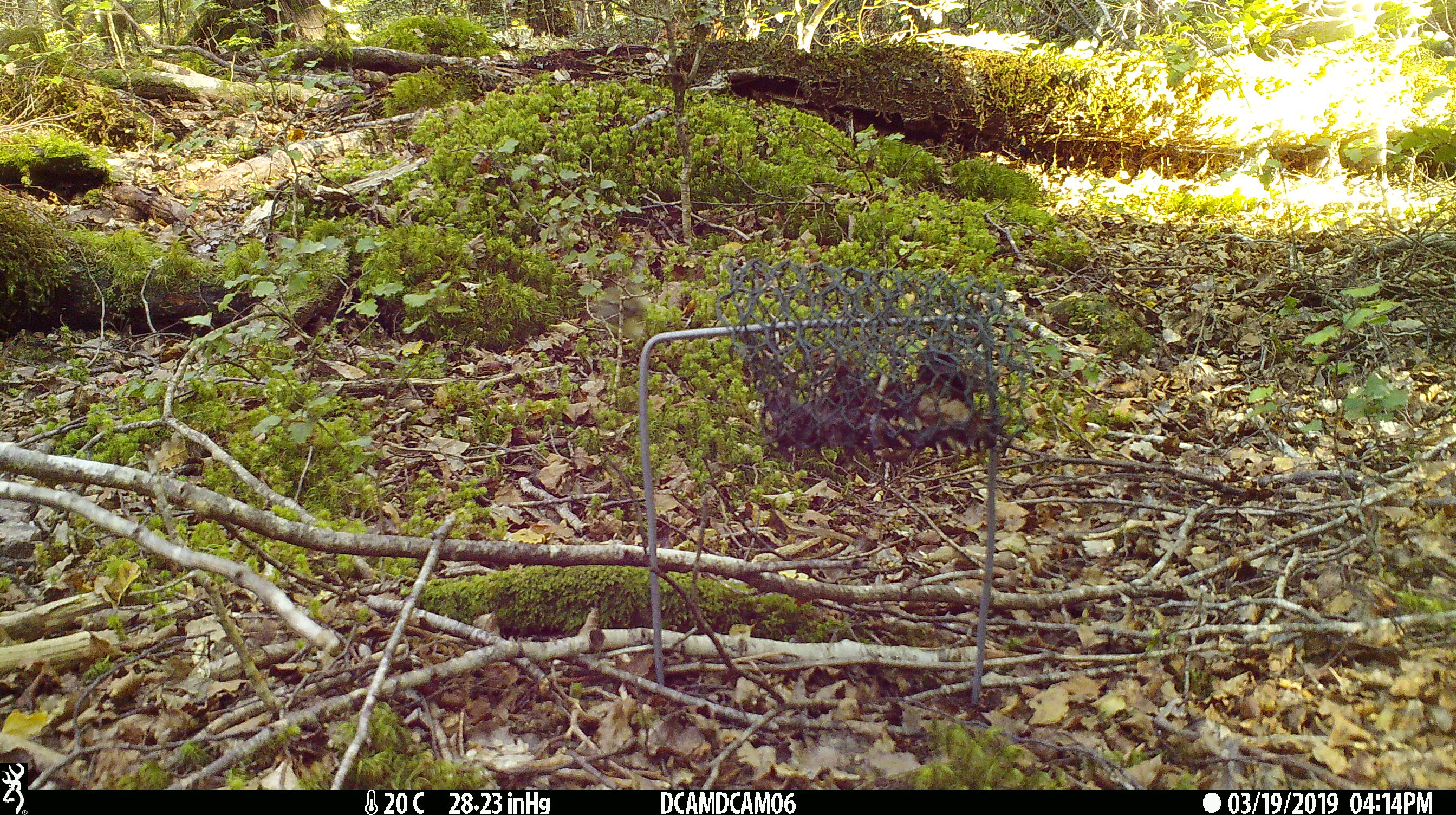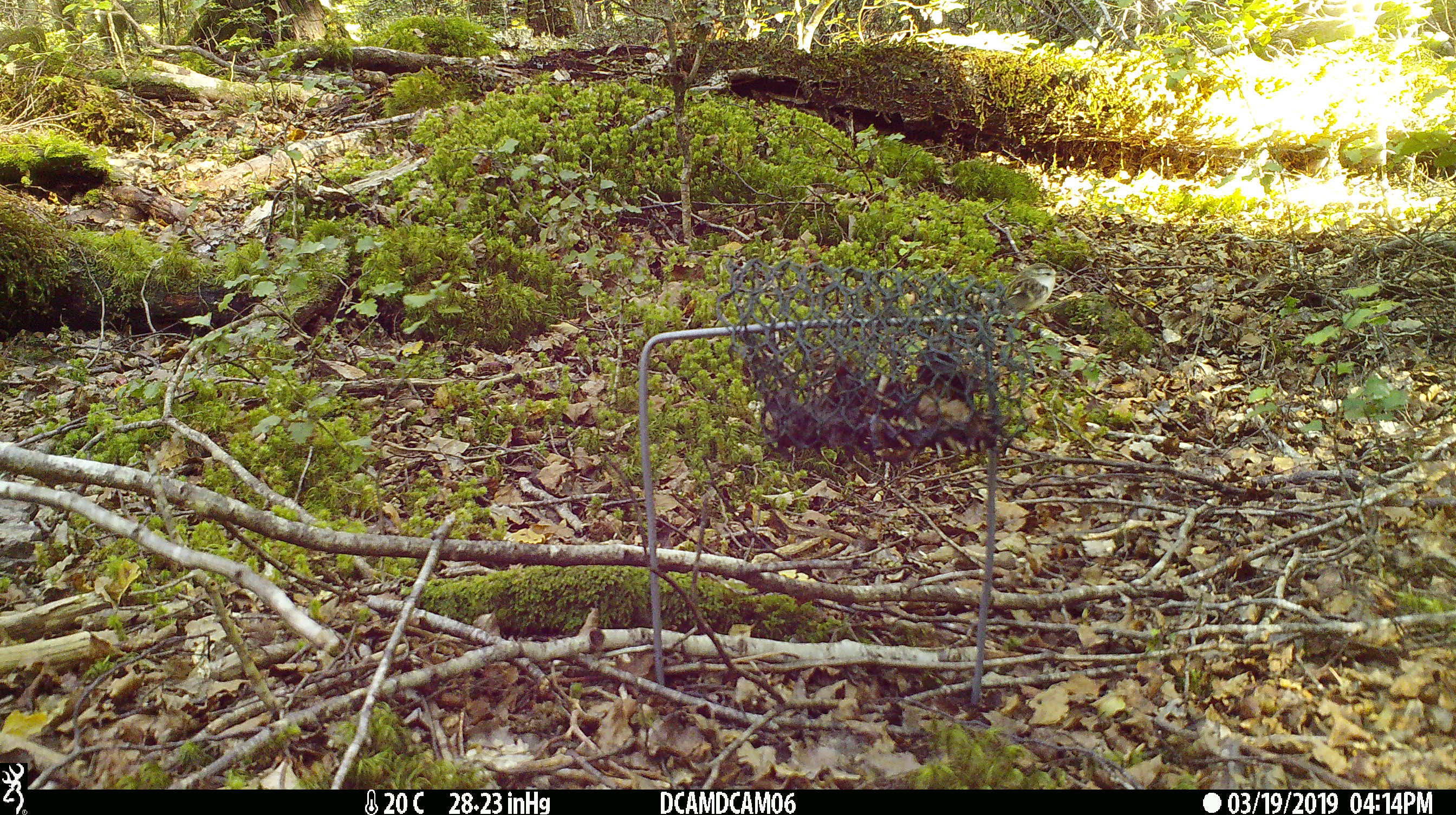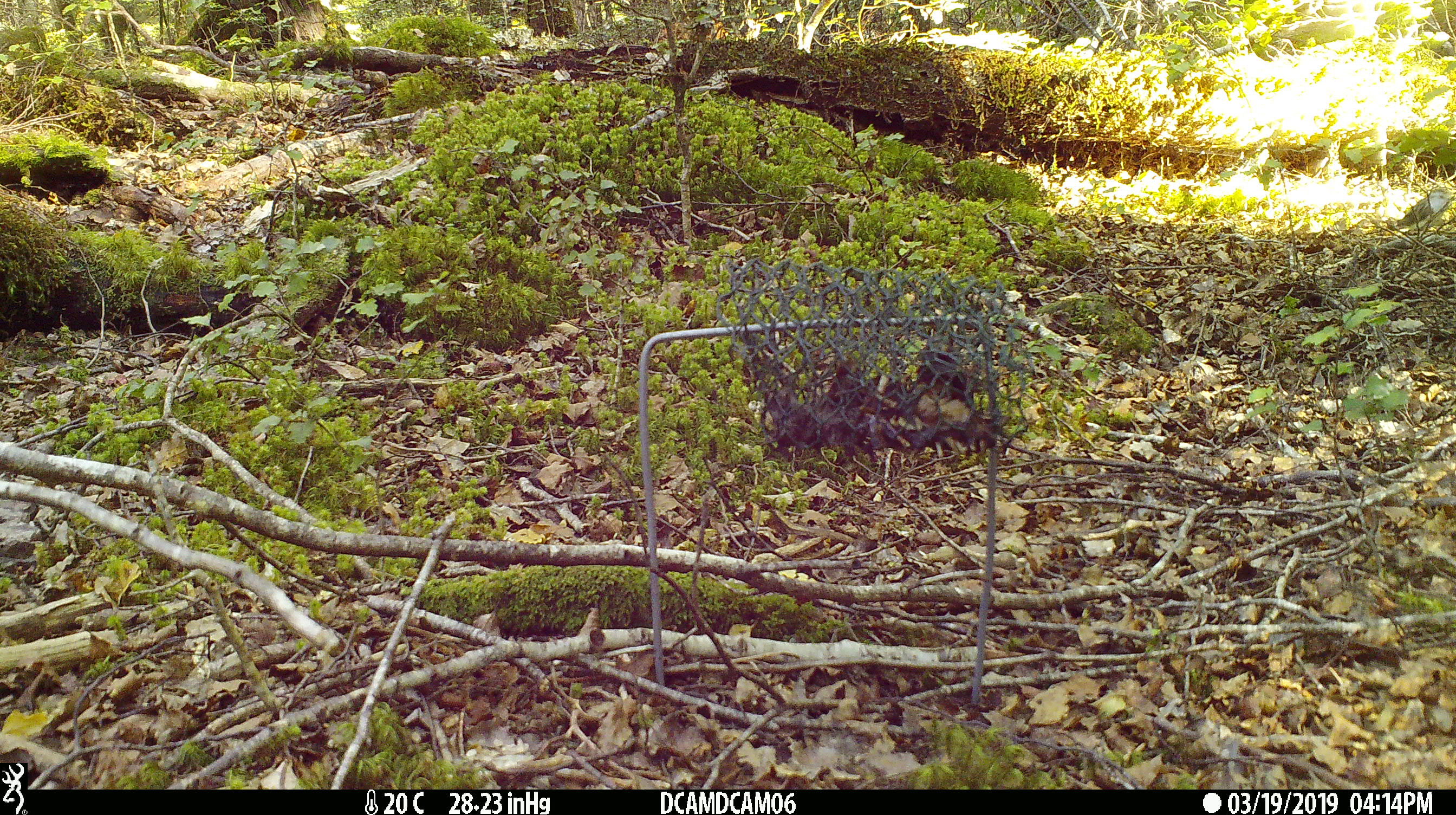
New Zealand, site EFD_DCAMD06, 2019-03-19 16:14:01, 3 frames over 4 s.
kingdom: Animalia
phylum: Chordata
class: Aves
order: Passeriformes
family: Acanthisittidae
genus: Acanthisitta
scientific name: Acanthisitta chloris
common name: rifleman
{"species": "rifleman (Acanthisitta chloris)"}